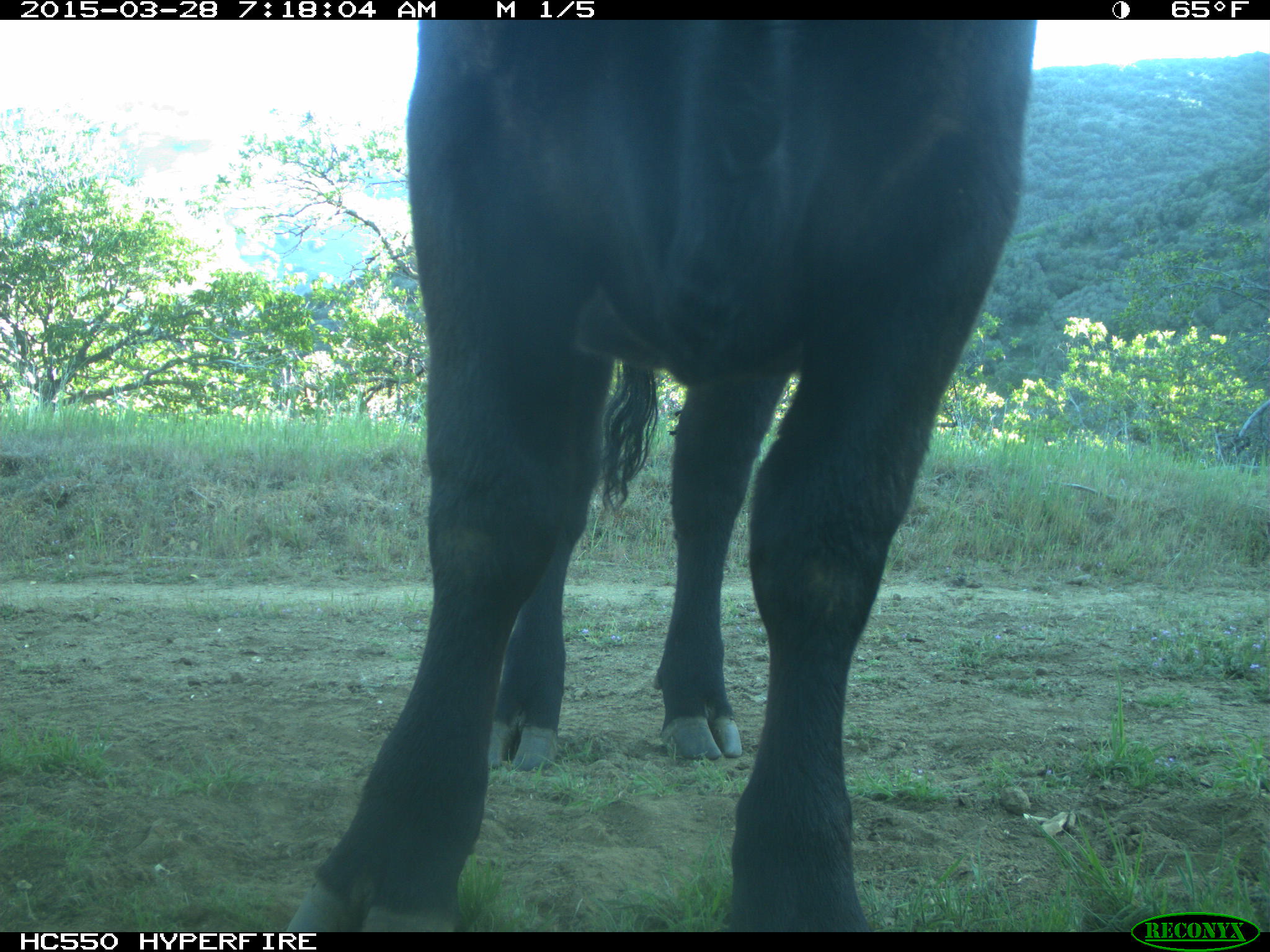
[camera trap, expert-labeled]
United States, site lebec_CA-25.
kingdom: Animalia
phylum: Chordata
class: Mammalia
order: Artiodactyla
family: Bovidae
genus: Bos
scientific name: Bos taurus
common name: domestic cow